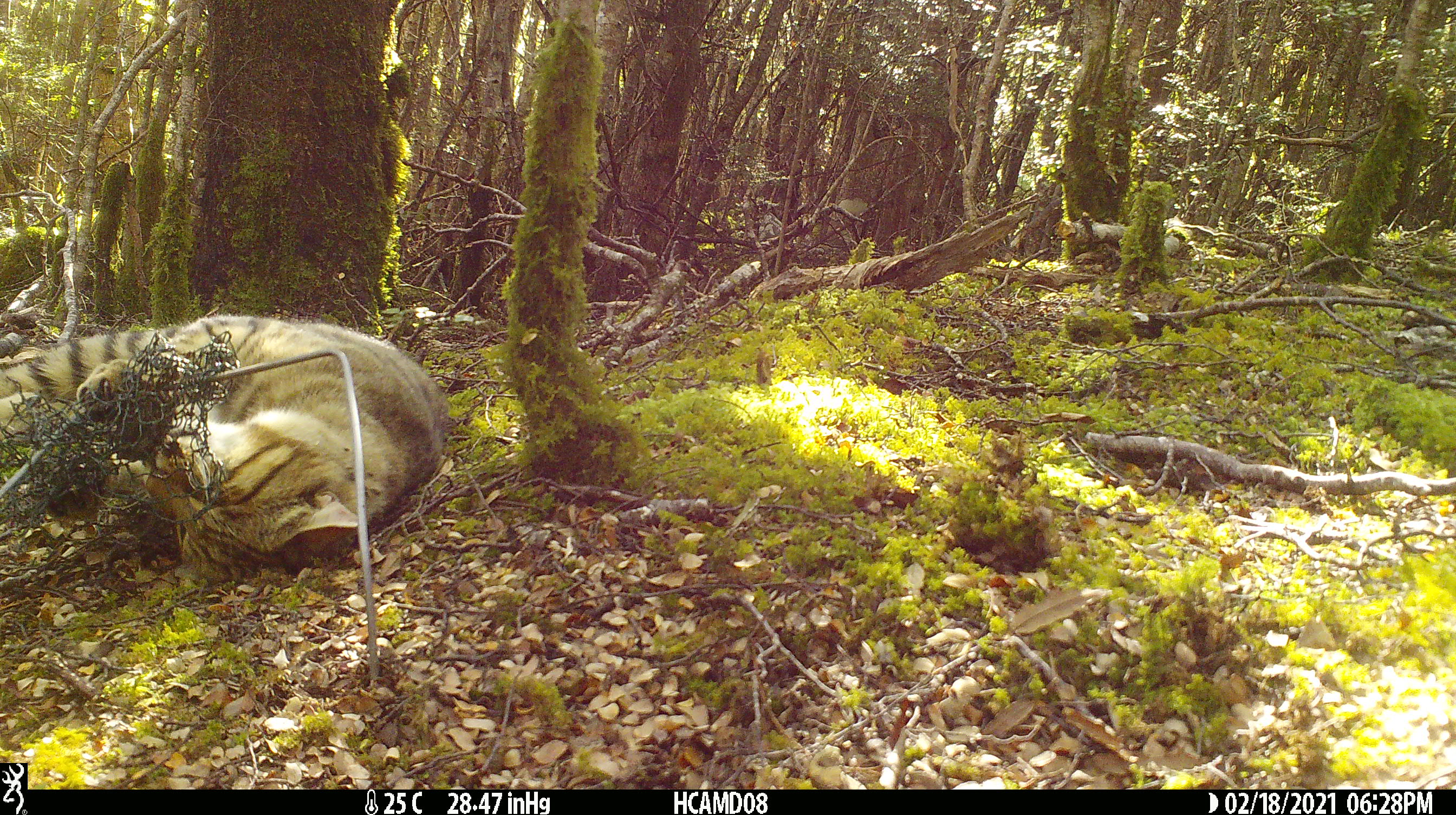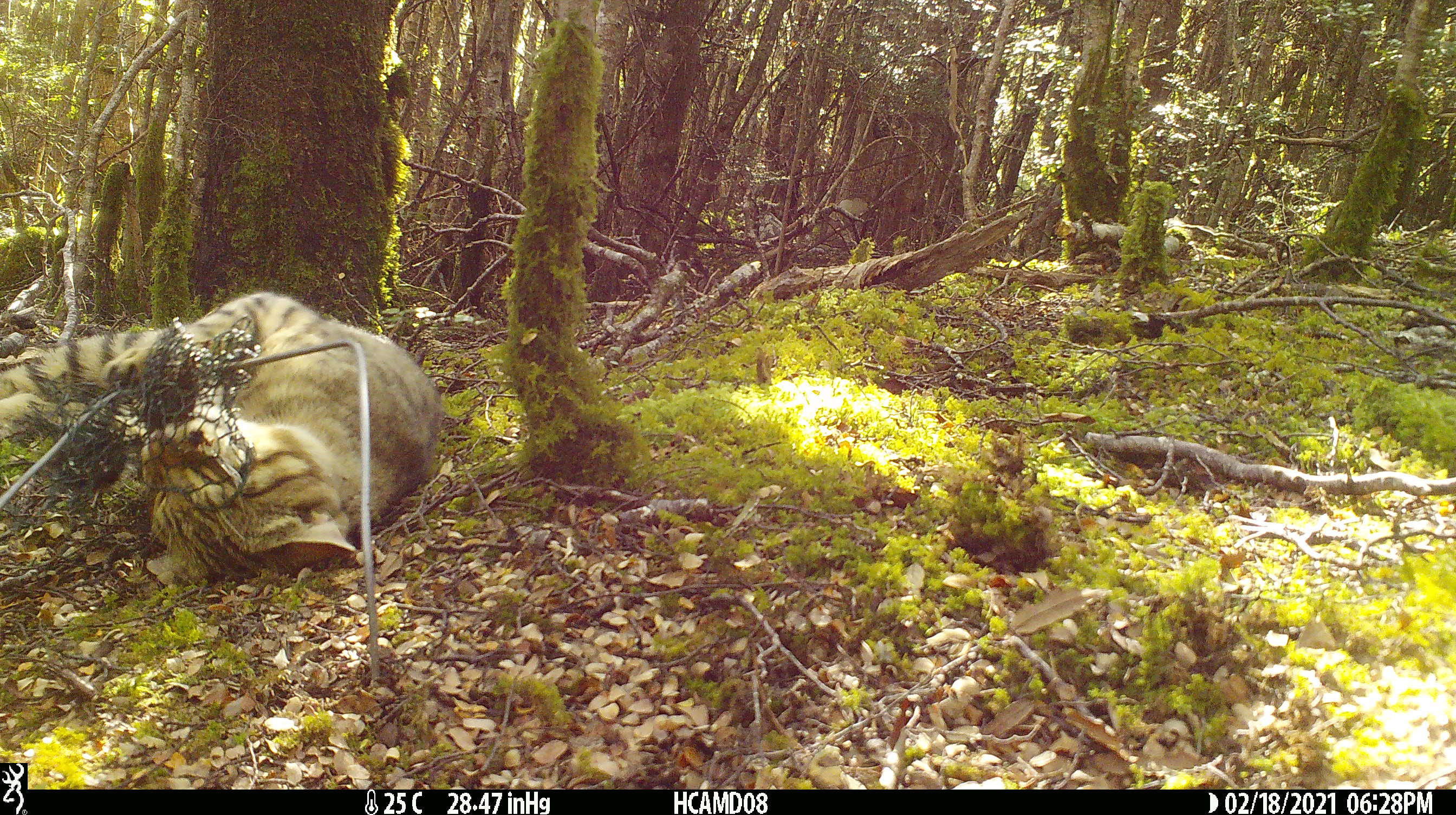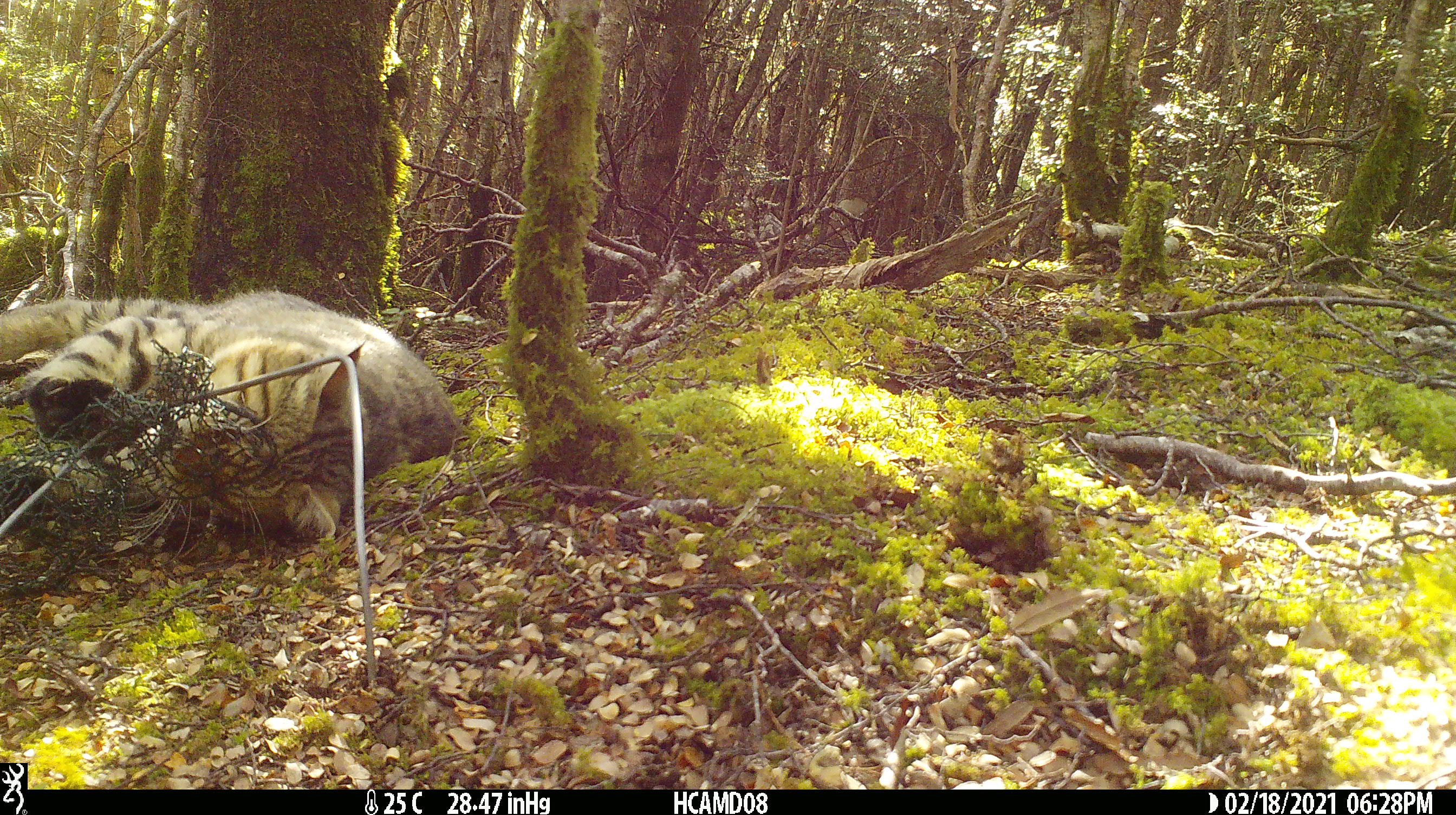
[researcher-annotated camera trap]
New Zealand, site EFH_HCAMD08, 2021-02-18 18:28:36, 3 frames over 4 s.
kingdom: Animalia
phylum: Chordata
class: Mammalia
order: Carnivora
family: Felidae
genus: Felis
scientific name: Felis catus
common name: domestic cat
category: cat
Cat (domestic cat) (Felis catus).